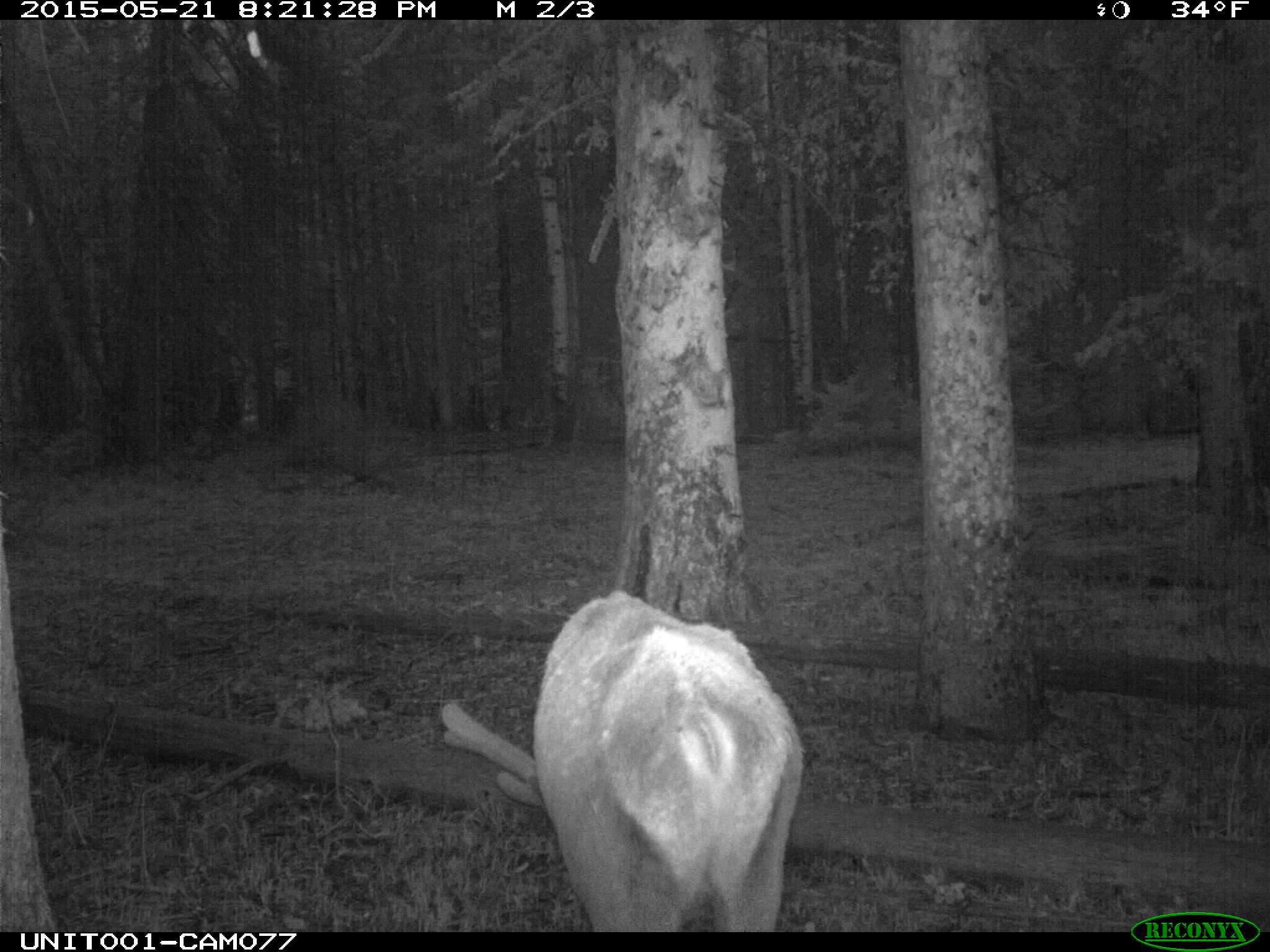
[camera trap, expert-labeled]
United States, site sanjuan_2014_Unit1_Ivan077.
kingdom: Animalia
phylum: Chordata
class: Mammalia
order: Artiodactyla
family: Cervidae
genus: Cervus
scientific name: Cervus elaphus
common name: red deer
Cervus elaphus (red deer).